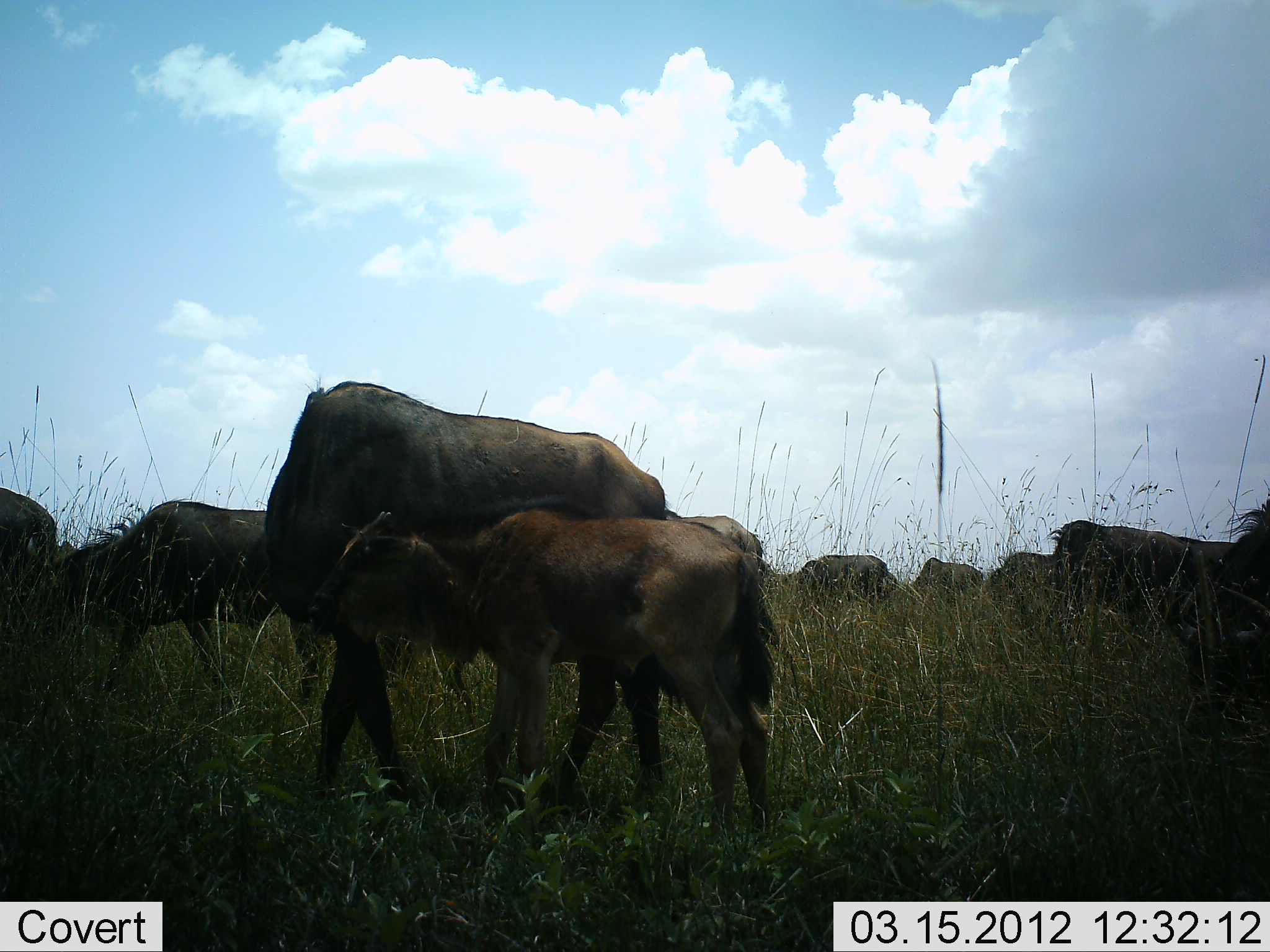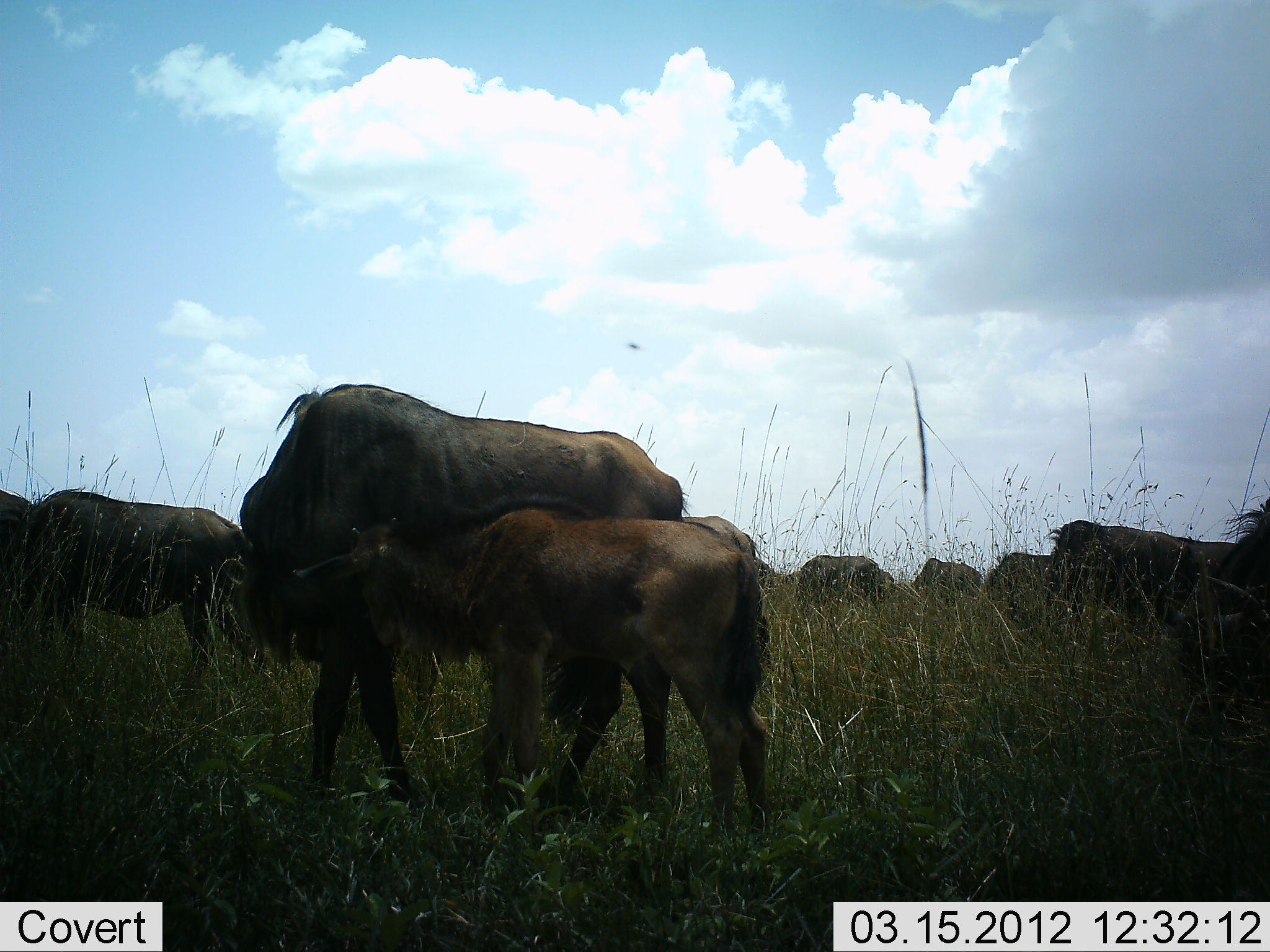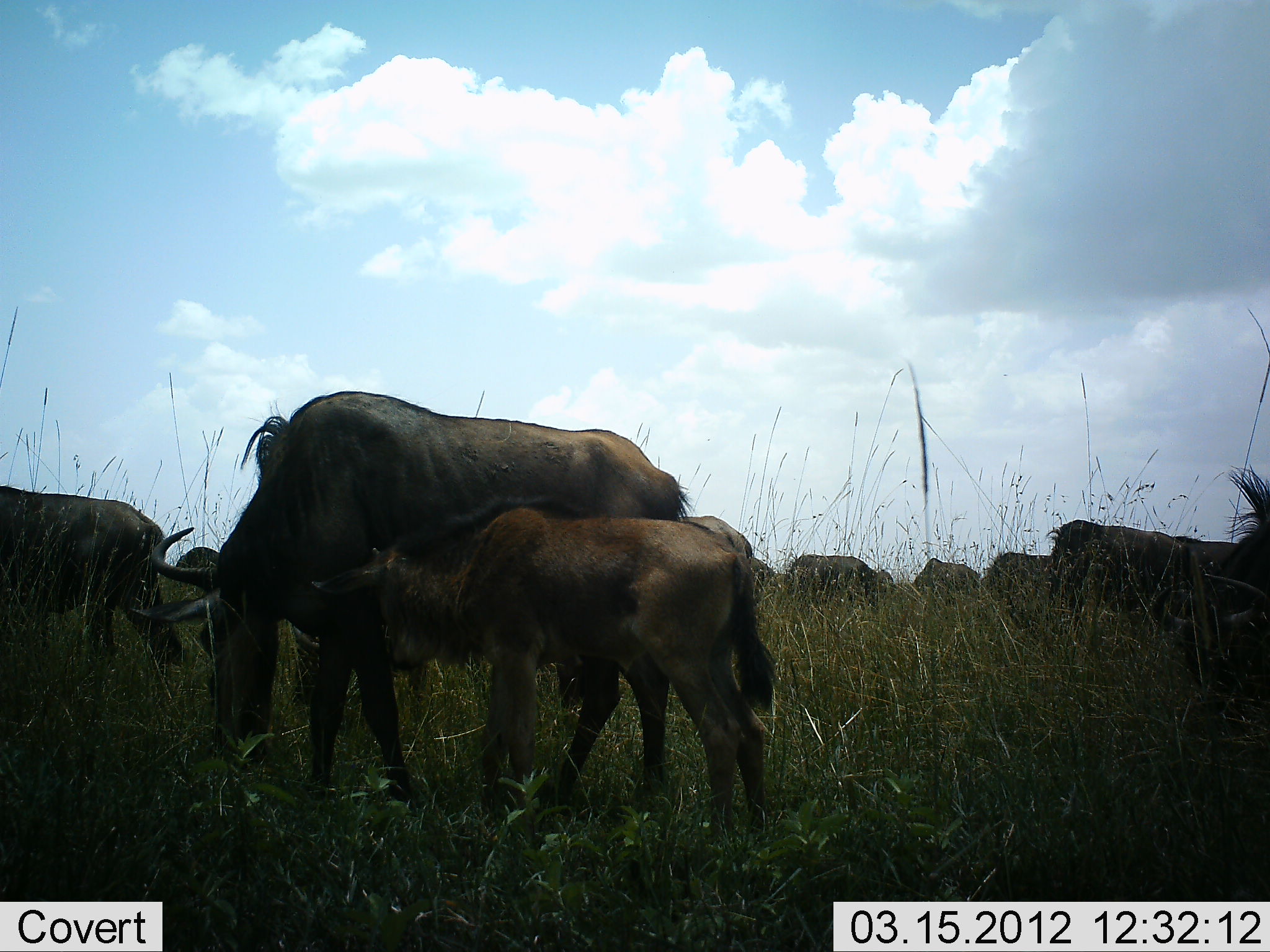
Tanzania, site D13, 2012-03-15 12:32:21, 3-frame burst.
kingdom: Animalia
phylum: Chordata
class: Mammalia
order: Artiodactyla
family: Bovidae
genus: Connochaetes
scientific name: Connochaetes taurinus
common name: blue wildebeest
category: wildebeest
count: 10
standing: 68%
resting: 5%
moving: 21%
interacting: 16%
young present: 100%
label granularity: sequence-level